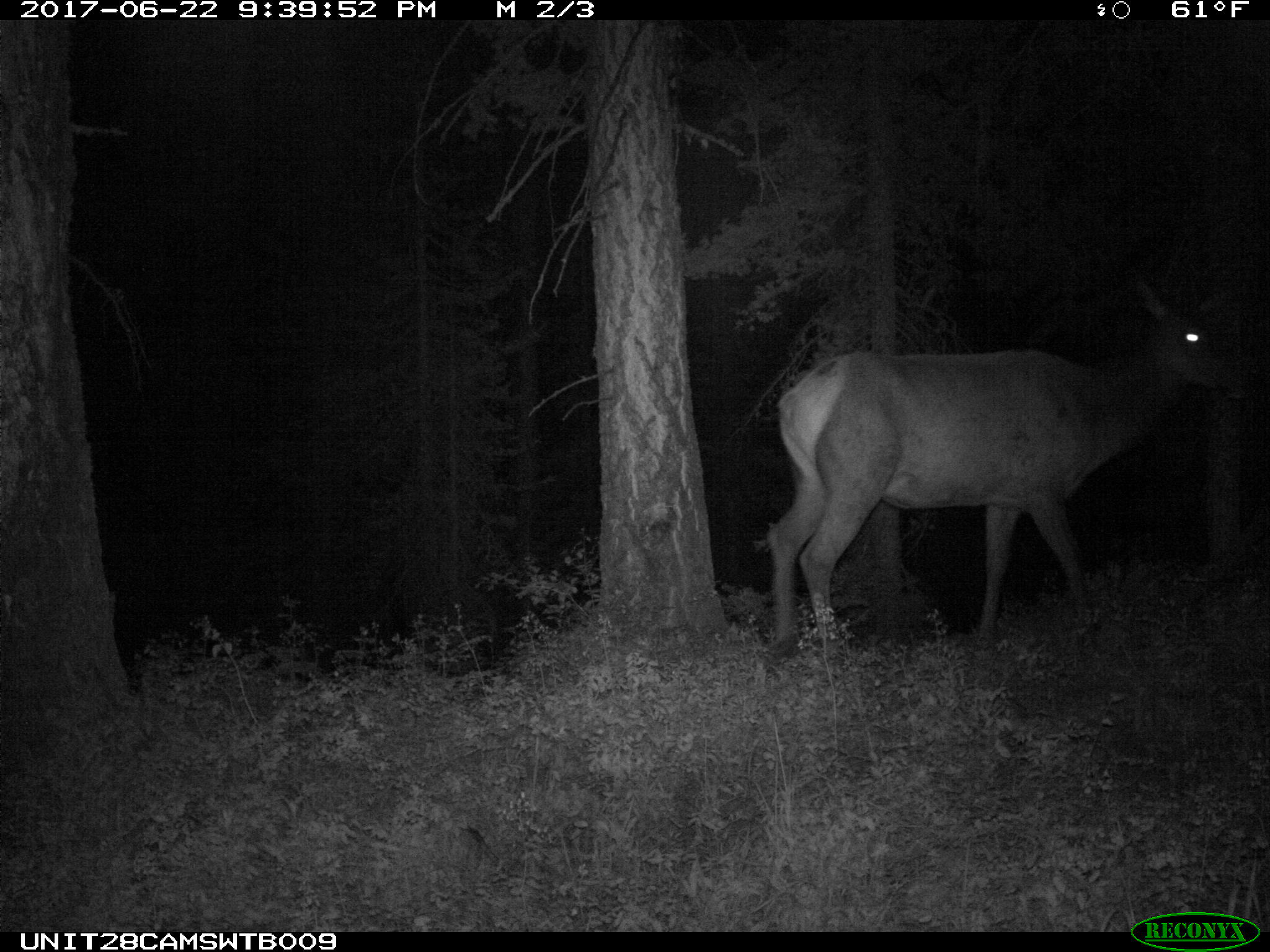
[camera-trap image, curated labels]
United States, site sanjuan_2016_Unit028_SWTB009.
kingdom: Animalia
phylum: Chordata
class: Mammalia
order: Artiodactyla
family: Cervidae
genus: Cervus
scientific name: Cervus elaphus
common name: red deer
Cervus elaphus (red deer).